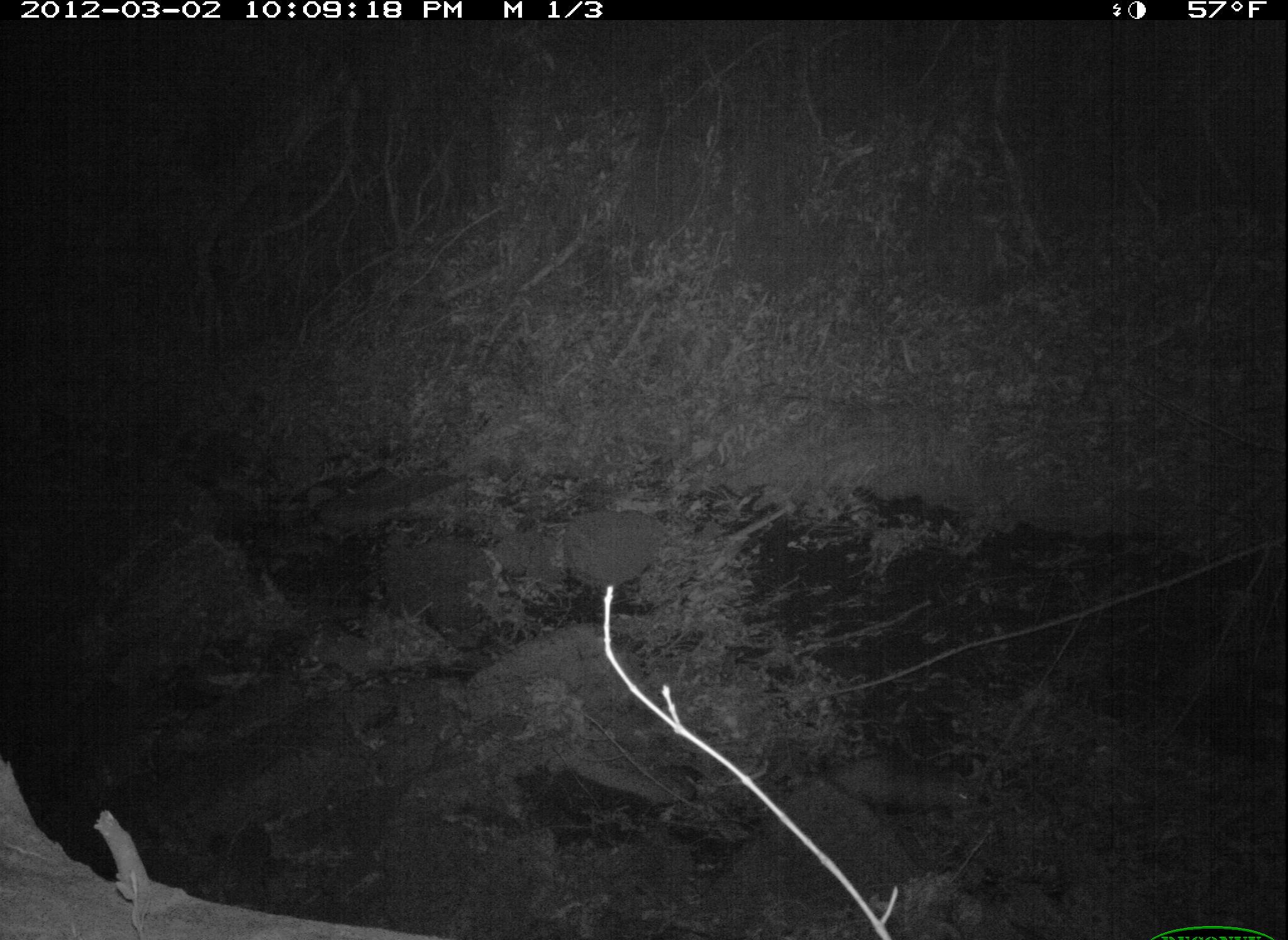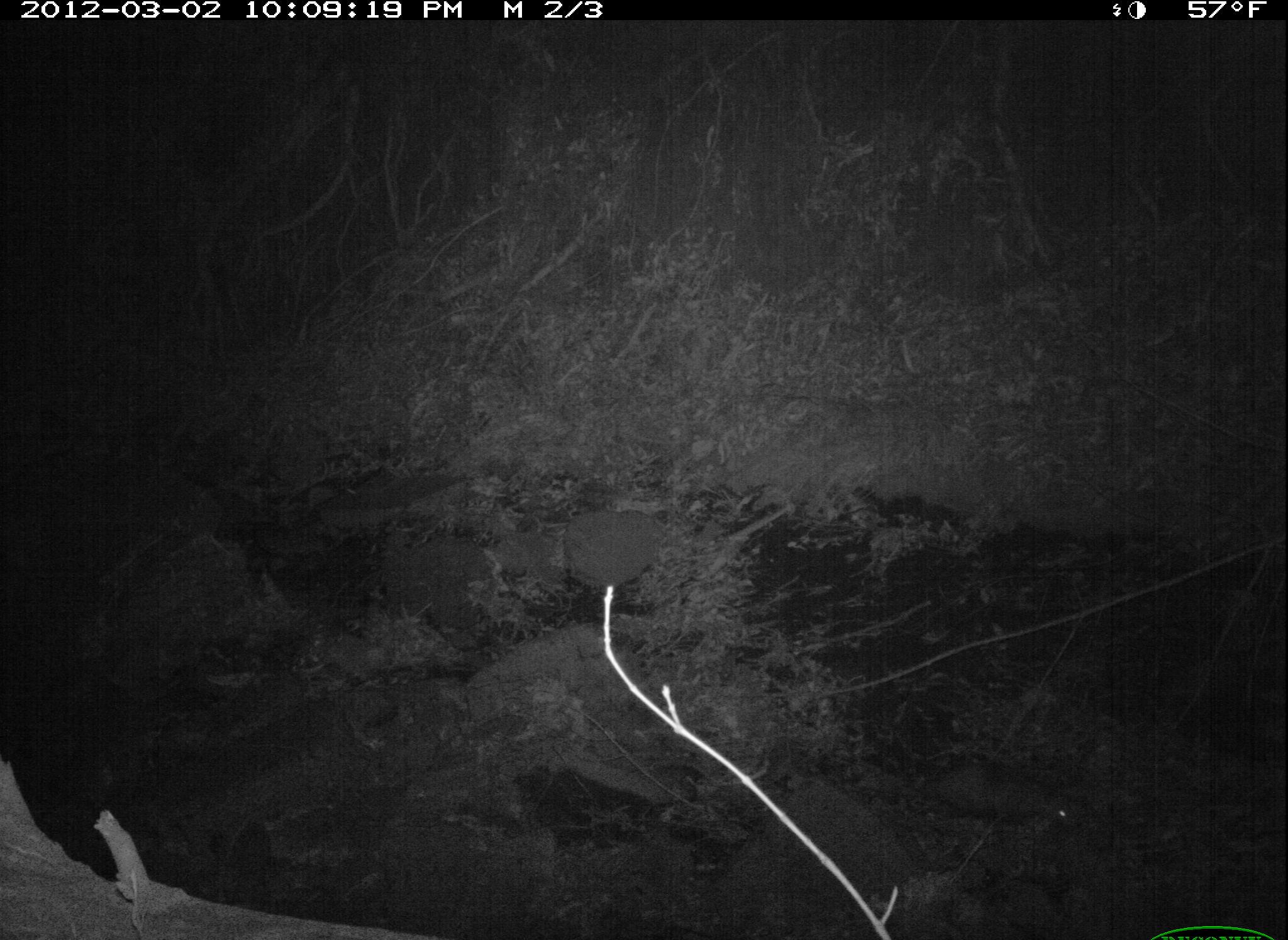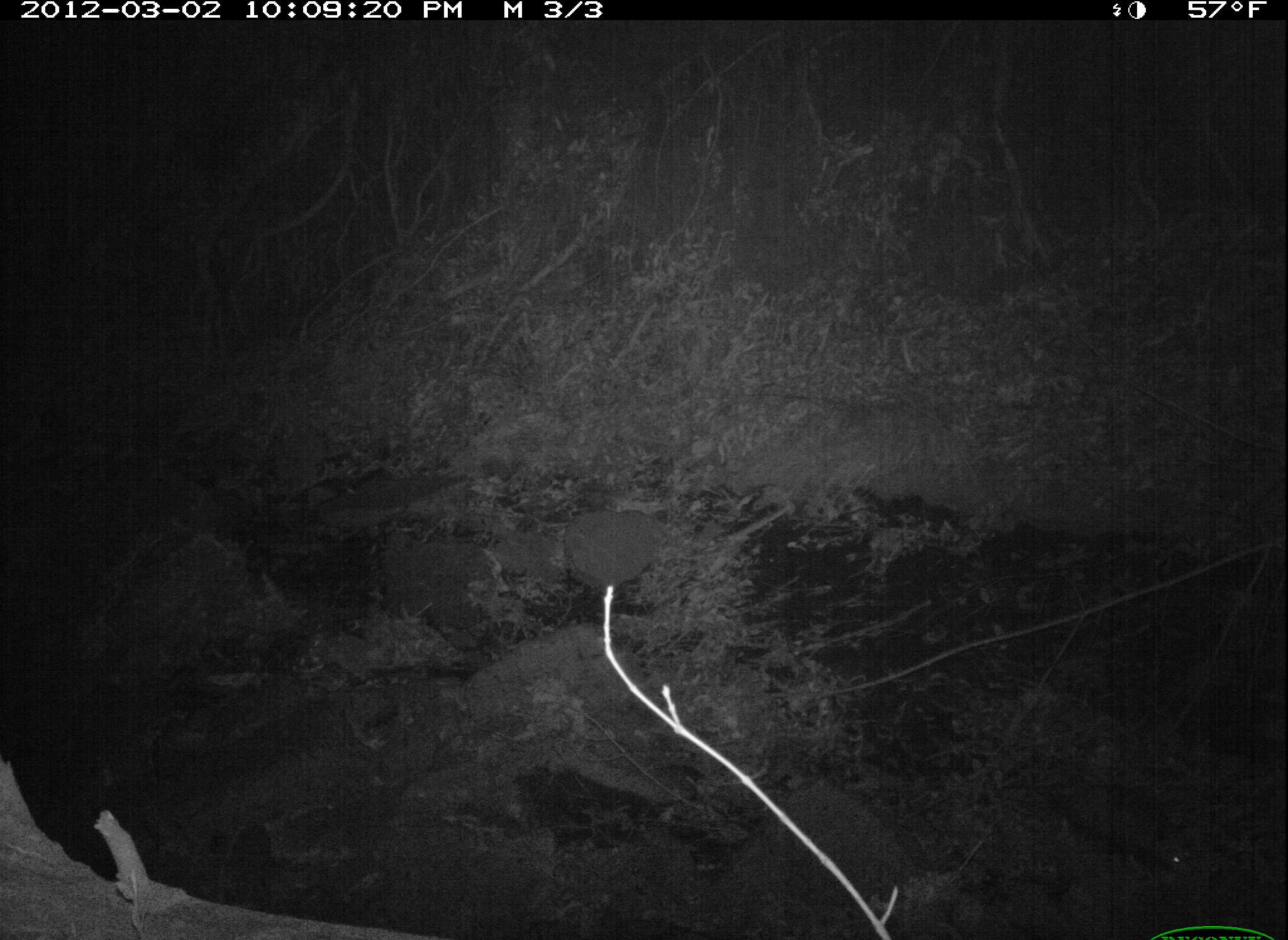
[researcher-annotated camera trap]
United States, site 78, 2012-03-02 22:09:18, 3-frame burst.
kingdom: Animalia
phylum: Chordata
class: Mammalia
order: Didelphimorphia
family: Didelphidae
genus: Didelphis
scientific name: Didelphis virginiana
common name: virginia opossum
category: opossum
Opossum (virginia opossum) (Didelphis virginiana).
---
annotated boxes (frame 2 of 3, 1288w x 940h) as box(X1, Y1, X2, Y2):
opossum: box(869, 731, 1093, 850)